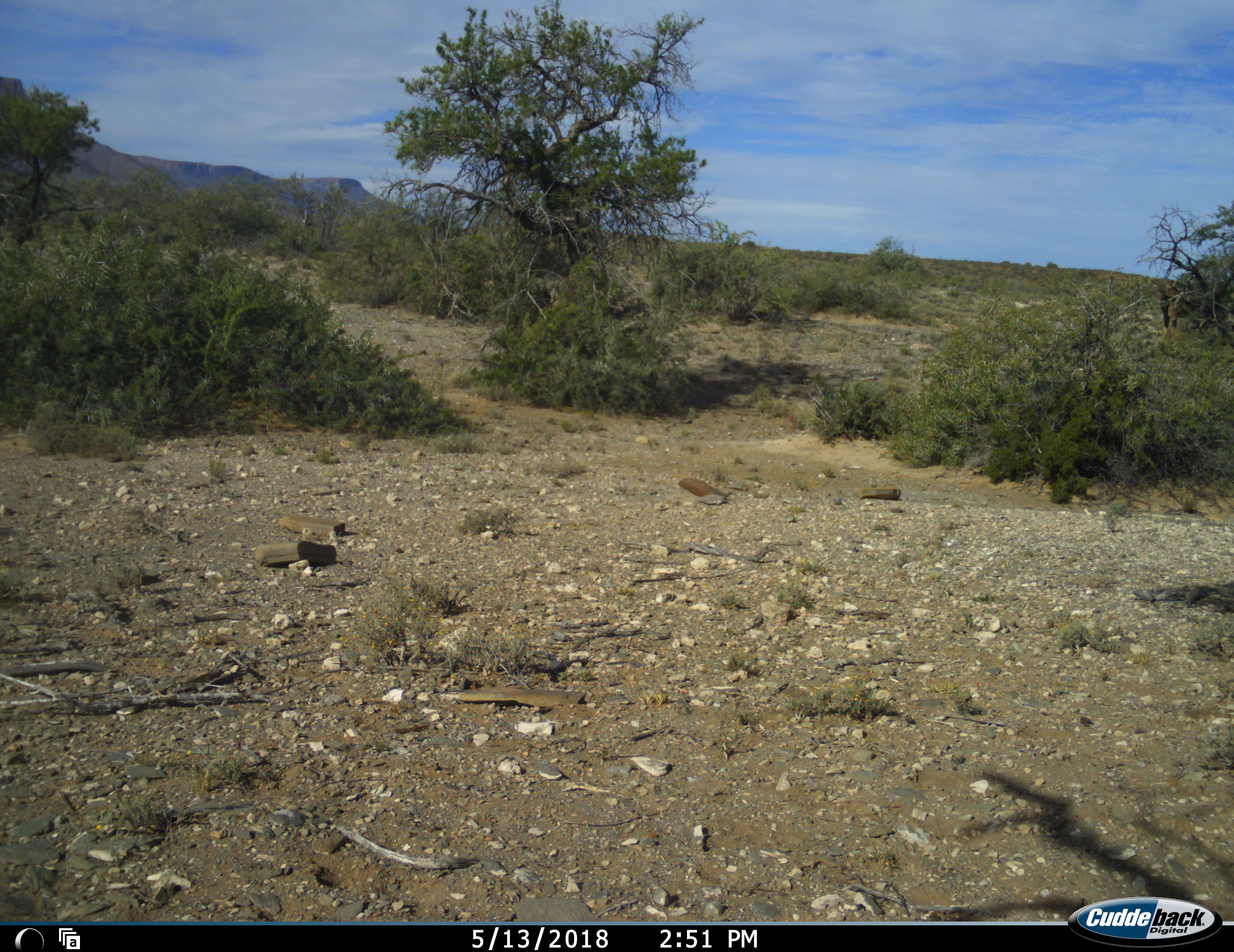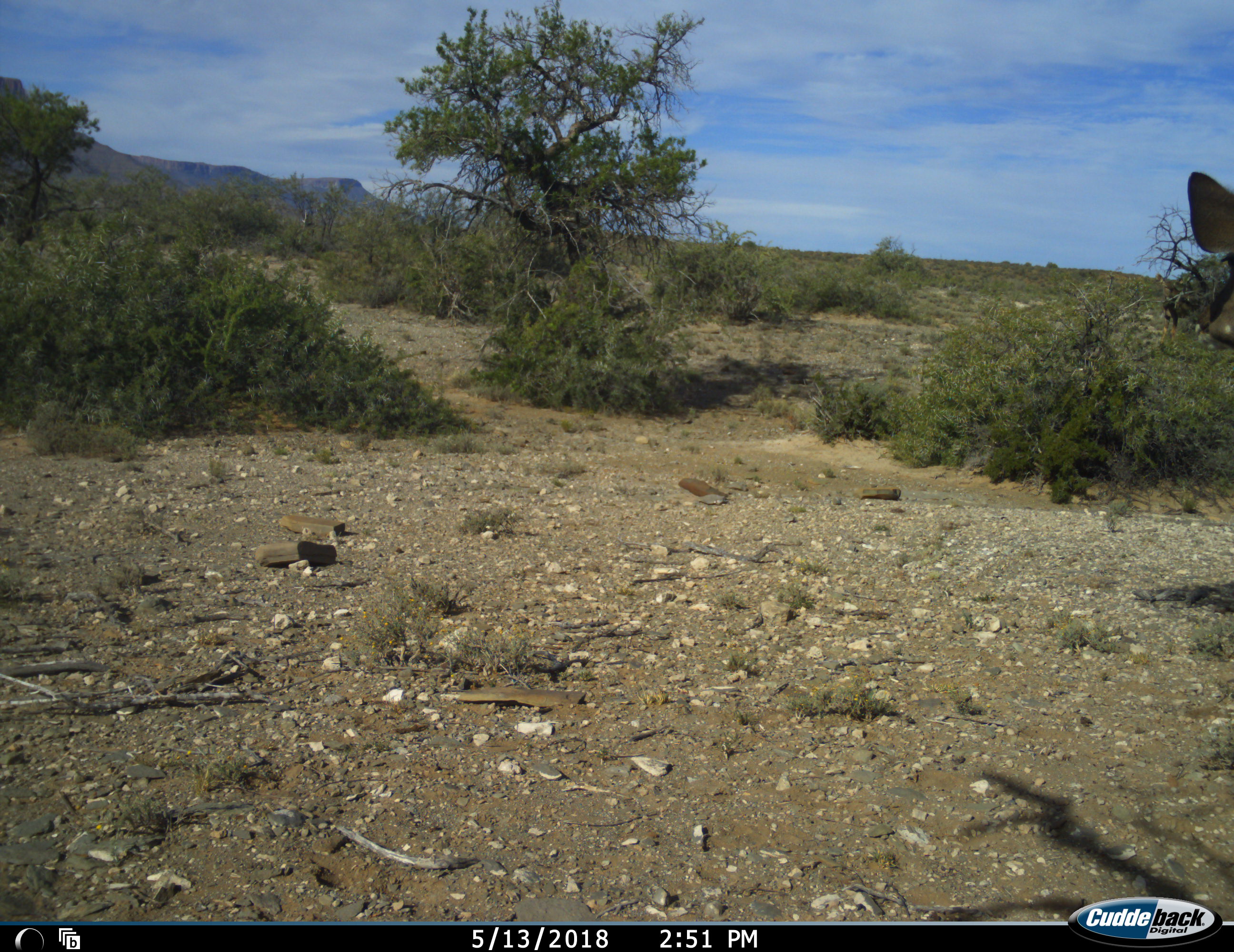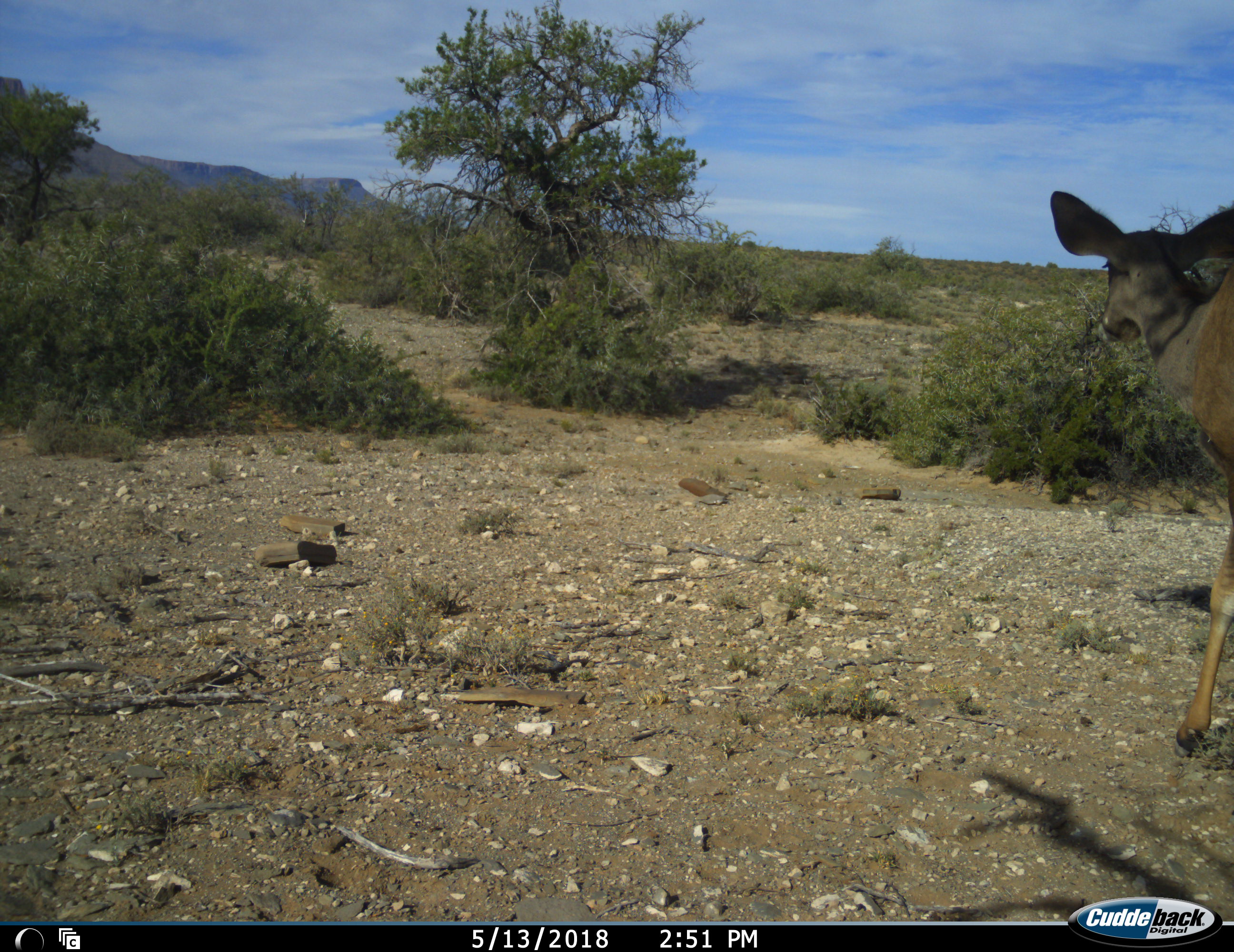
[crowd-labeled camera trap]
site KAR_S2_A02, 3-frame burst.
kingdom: Animalia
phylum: Chordata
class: Mammalia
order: Artiodactyla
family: Bovidae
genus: Tragelaphus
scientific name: Tragelaphus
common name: kudu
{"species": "kudu (Tragelaphus)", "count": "1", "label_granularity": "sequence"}